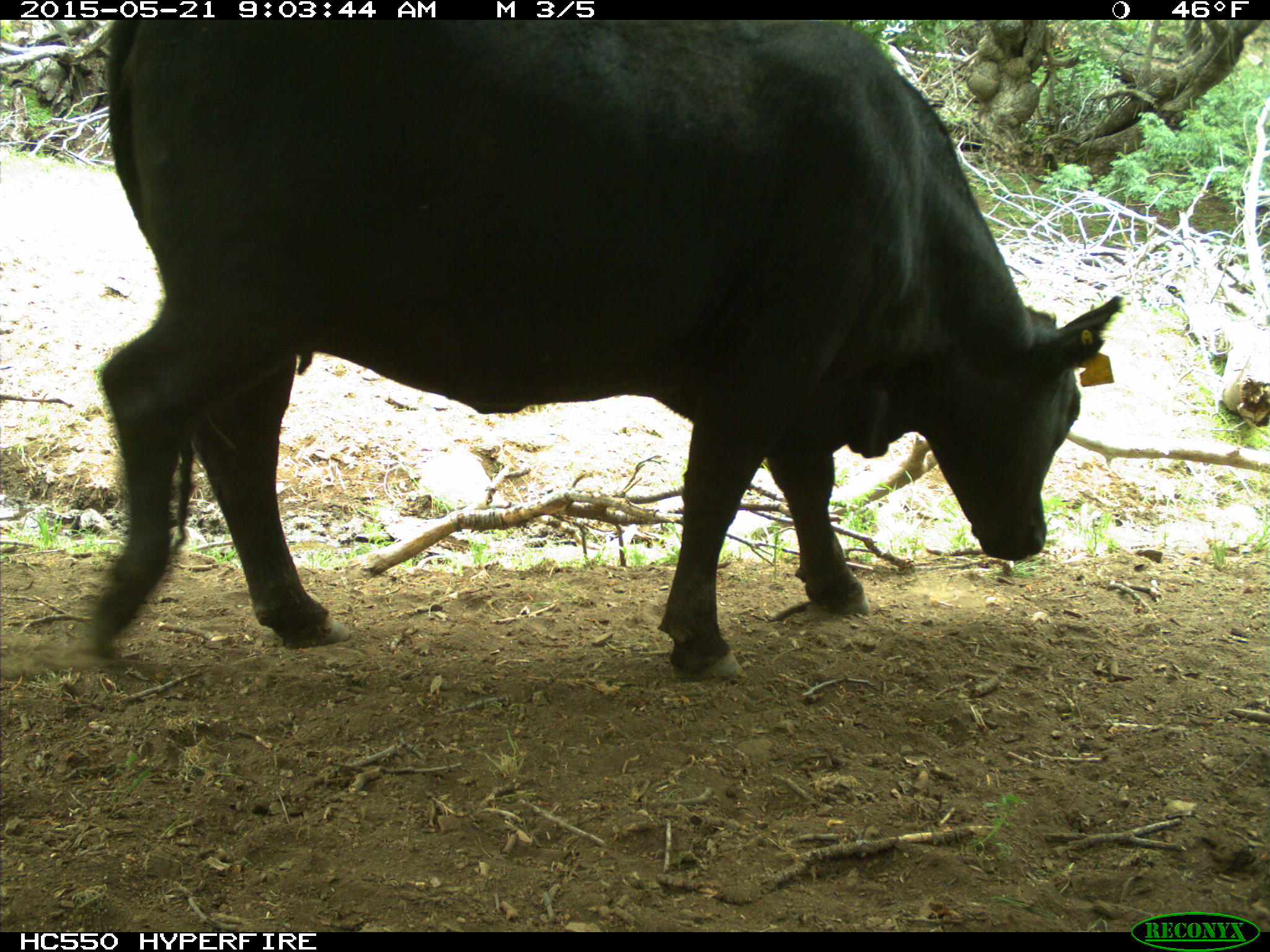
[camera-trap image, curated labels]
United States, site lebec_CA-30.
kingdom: Animalia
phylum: Chordata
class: Mammalia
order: Artiodactyla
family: Bovidae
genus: Bos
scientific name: Bos taurus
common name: domestic cow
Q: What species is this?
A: Bos taurus (domestic cow).